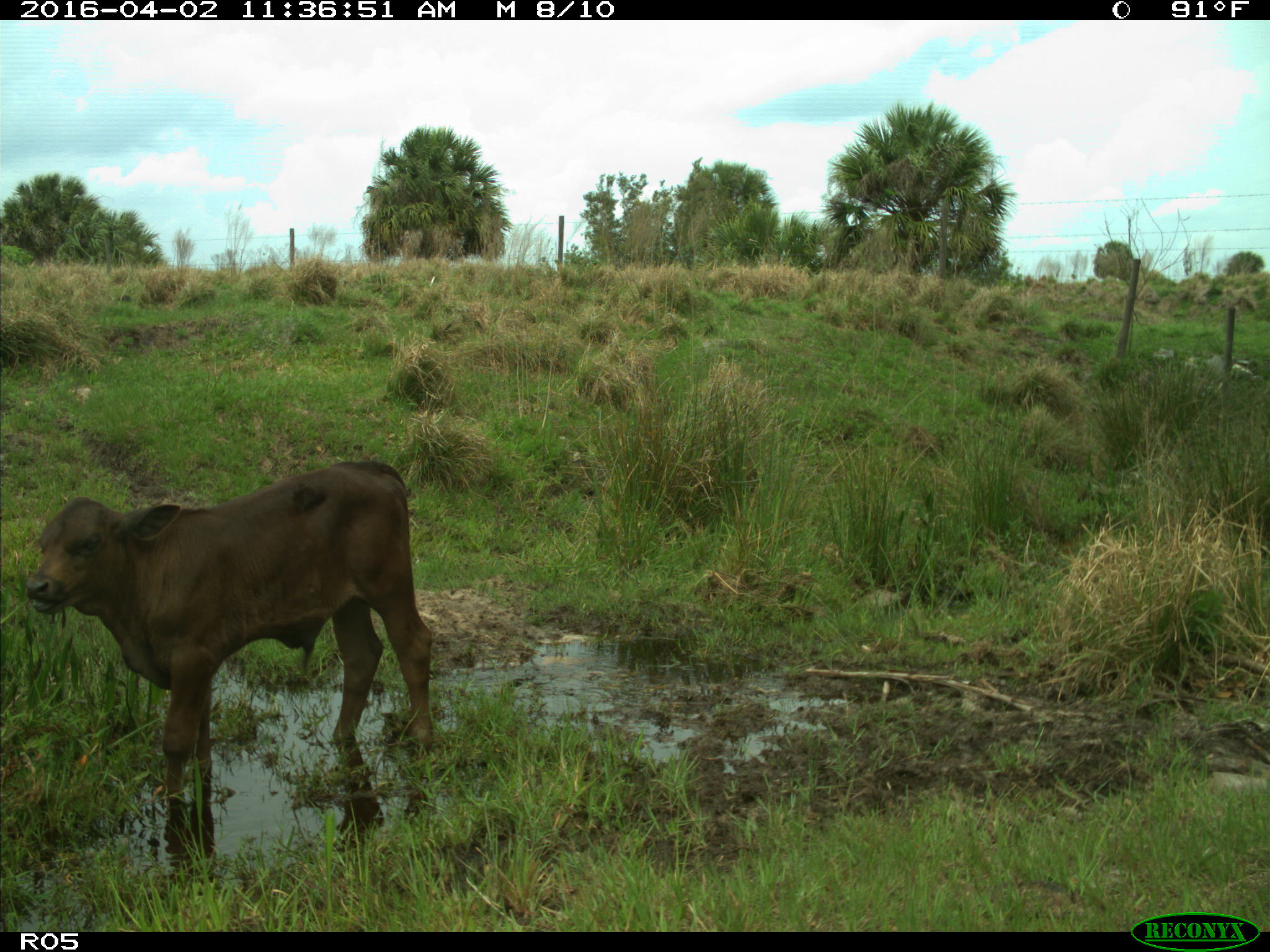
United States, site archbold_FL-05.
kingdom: Animalia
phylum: Chordata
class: Mammalia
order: Artiodactyla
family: Bovidae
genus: Bos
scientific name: Bos taurus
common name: domestic cow